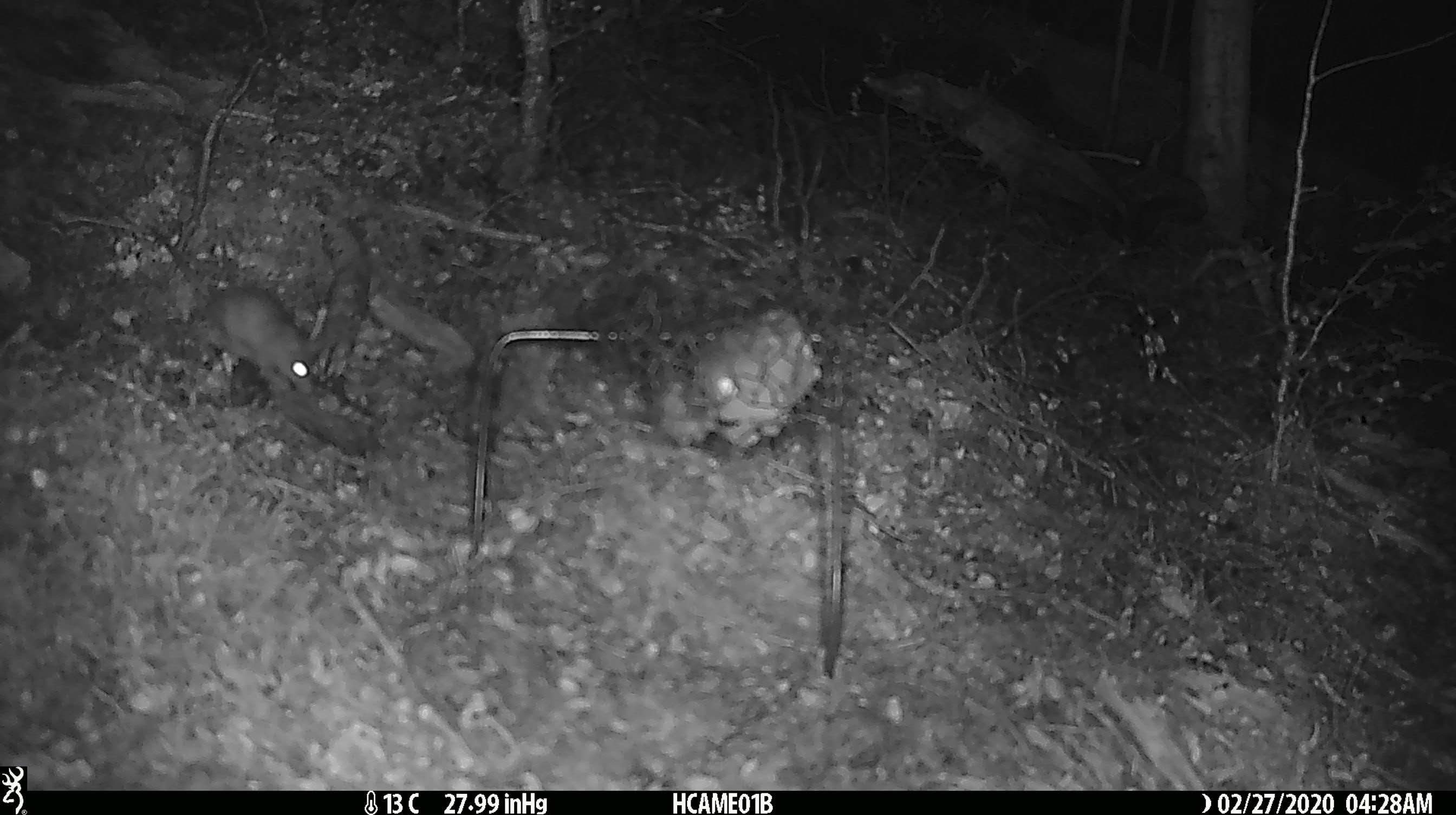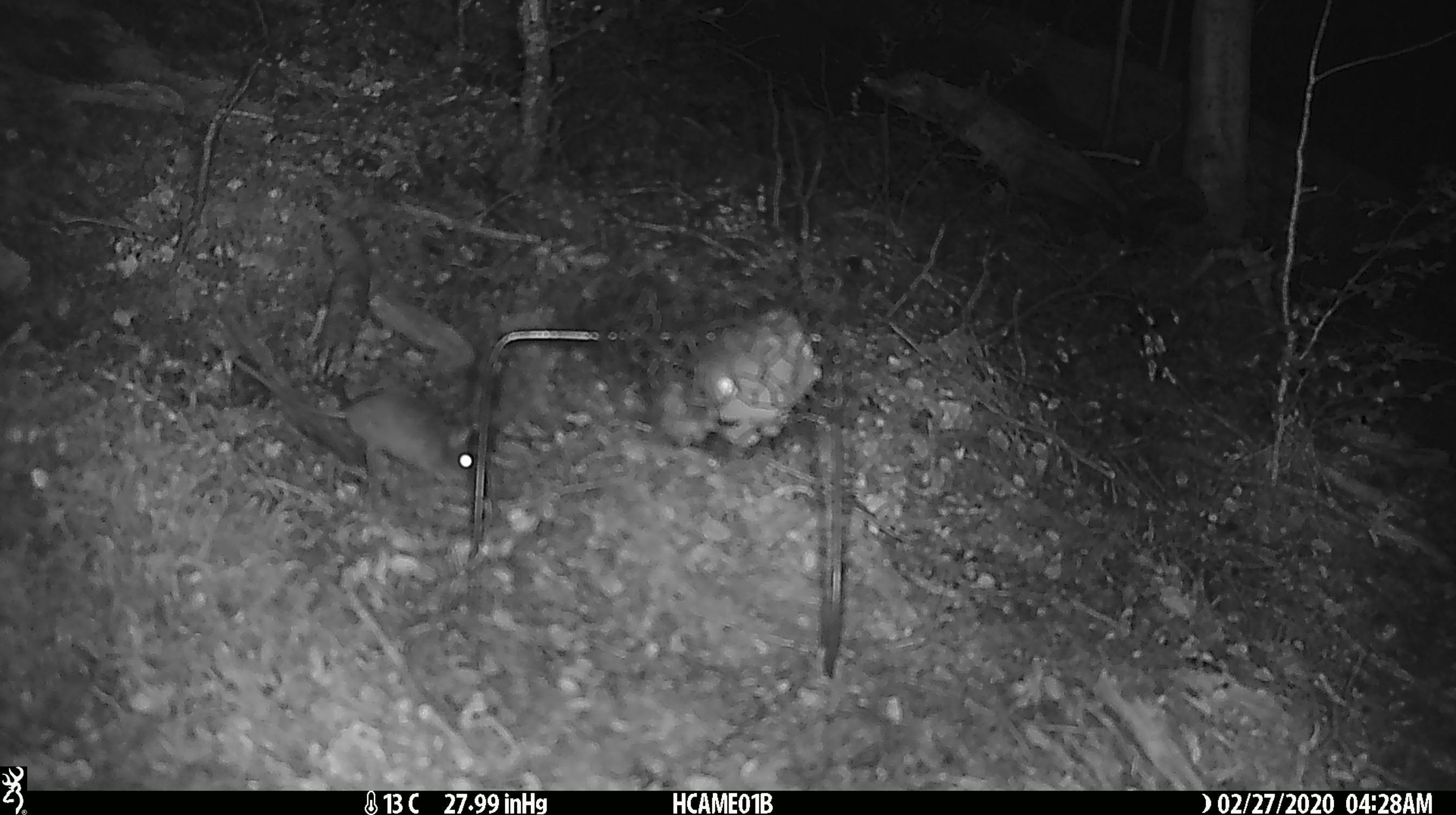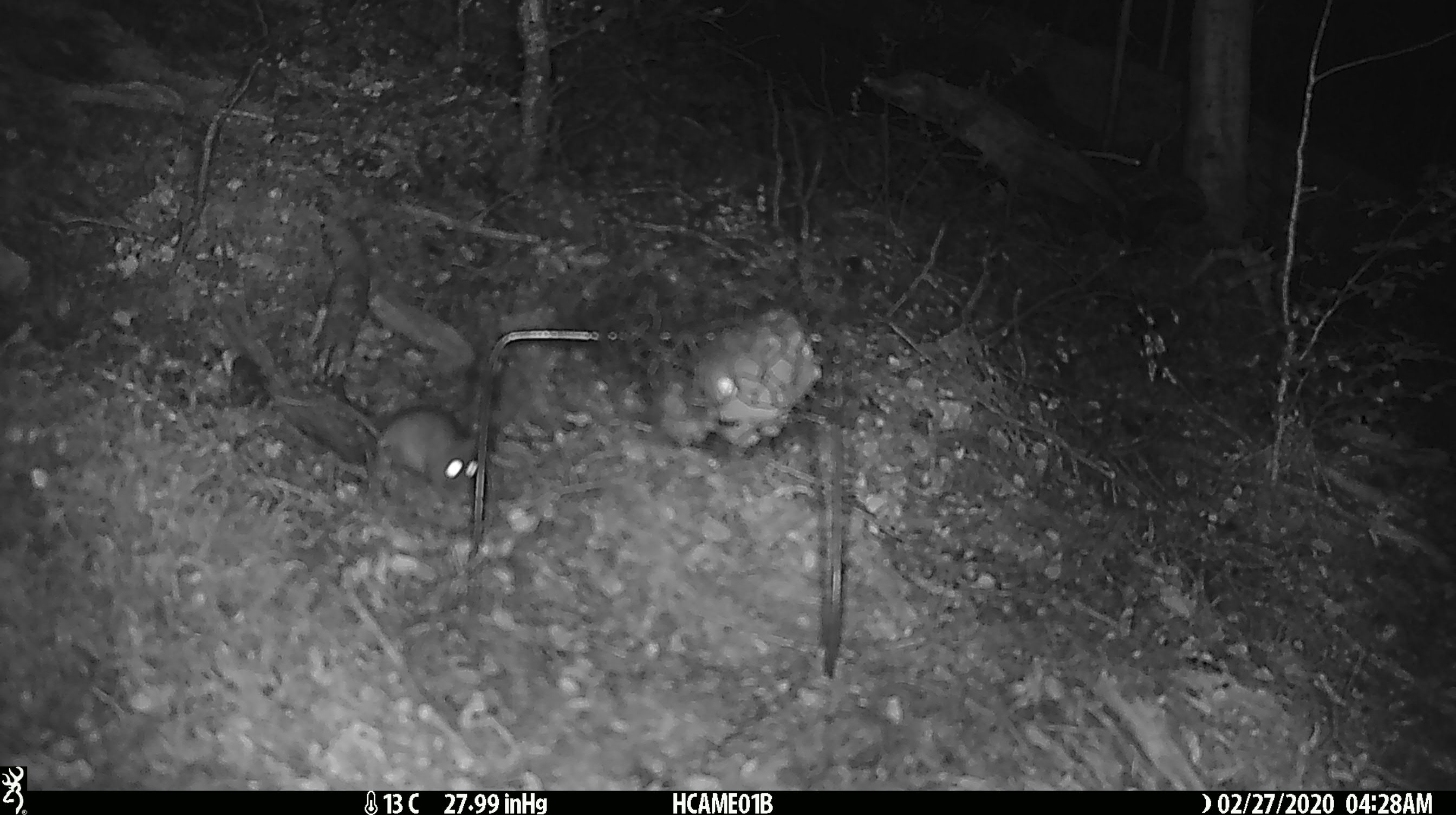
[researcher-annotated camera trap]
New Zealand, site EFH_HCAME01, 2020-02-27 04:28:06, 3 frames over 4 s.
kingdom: Animalia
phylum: Chordata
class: Mammalia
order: Rodentia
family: Muridae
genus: Mus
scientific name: Mus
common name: mouse